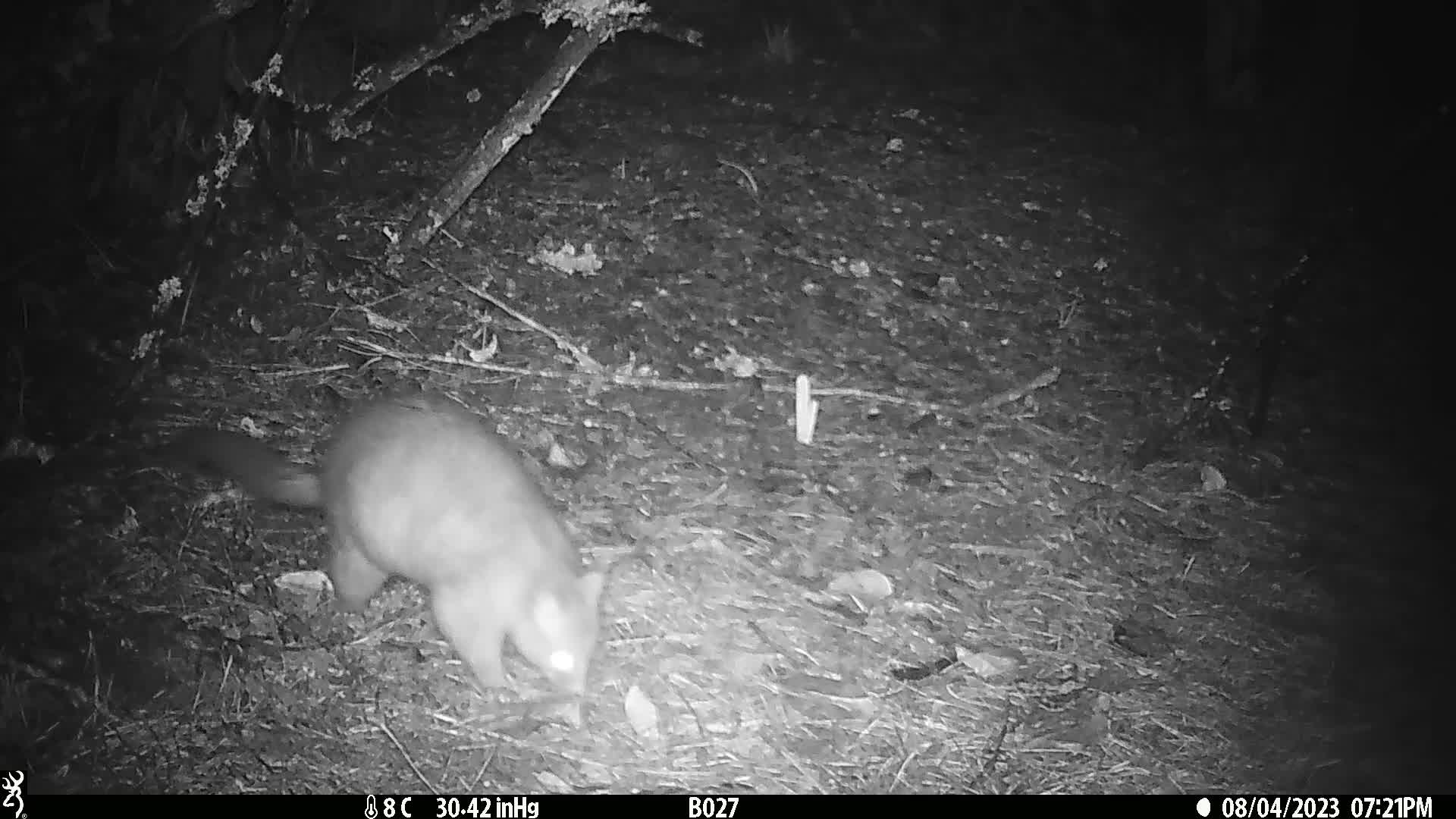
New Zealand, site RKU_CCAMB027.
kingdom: Animalia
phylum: Chordata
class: Mammalia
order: Diprotodontia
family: Phalangeridae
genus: Trichosurus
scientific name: Trichosurus vulpecula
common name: common brushtail possum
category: possum